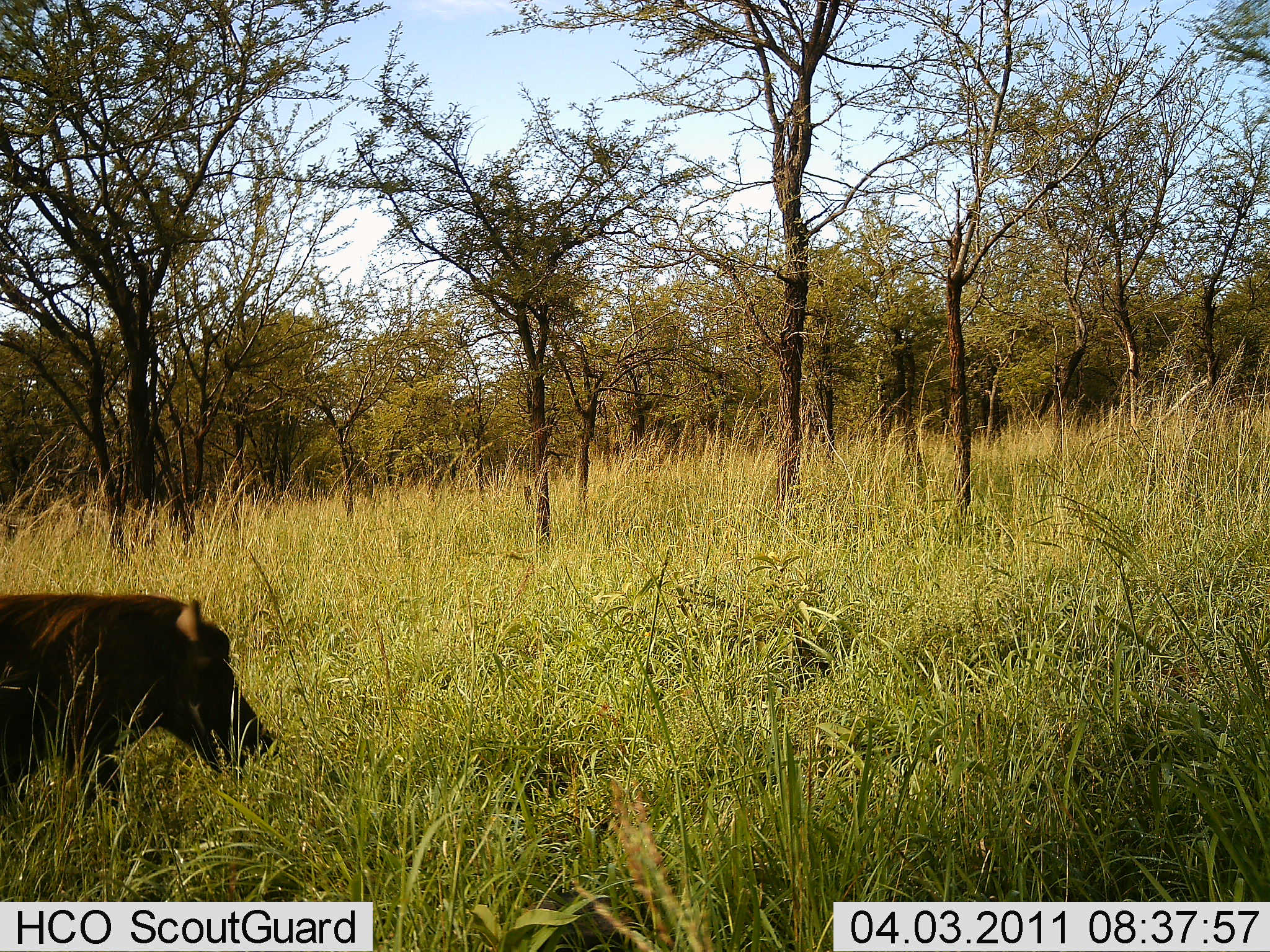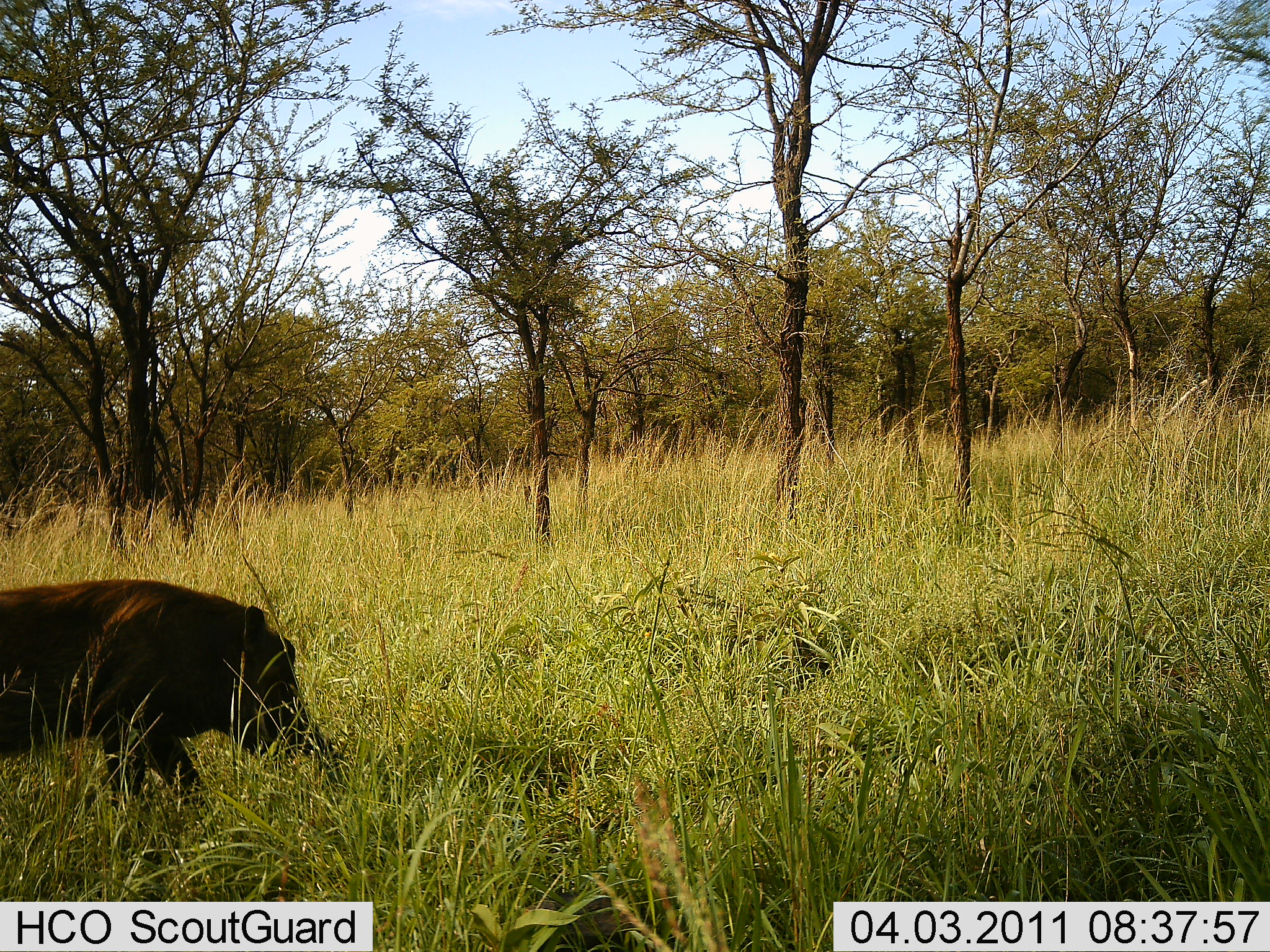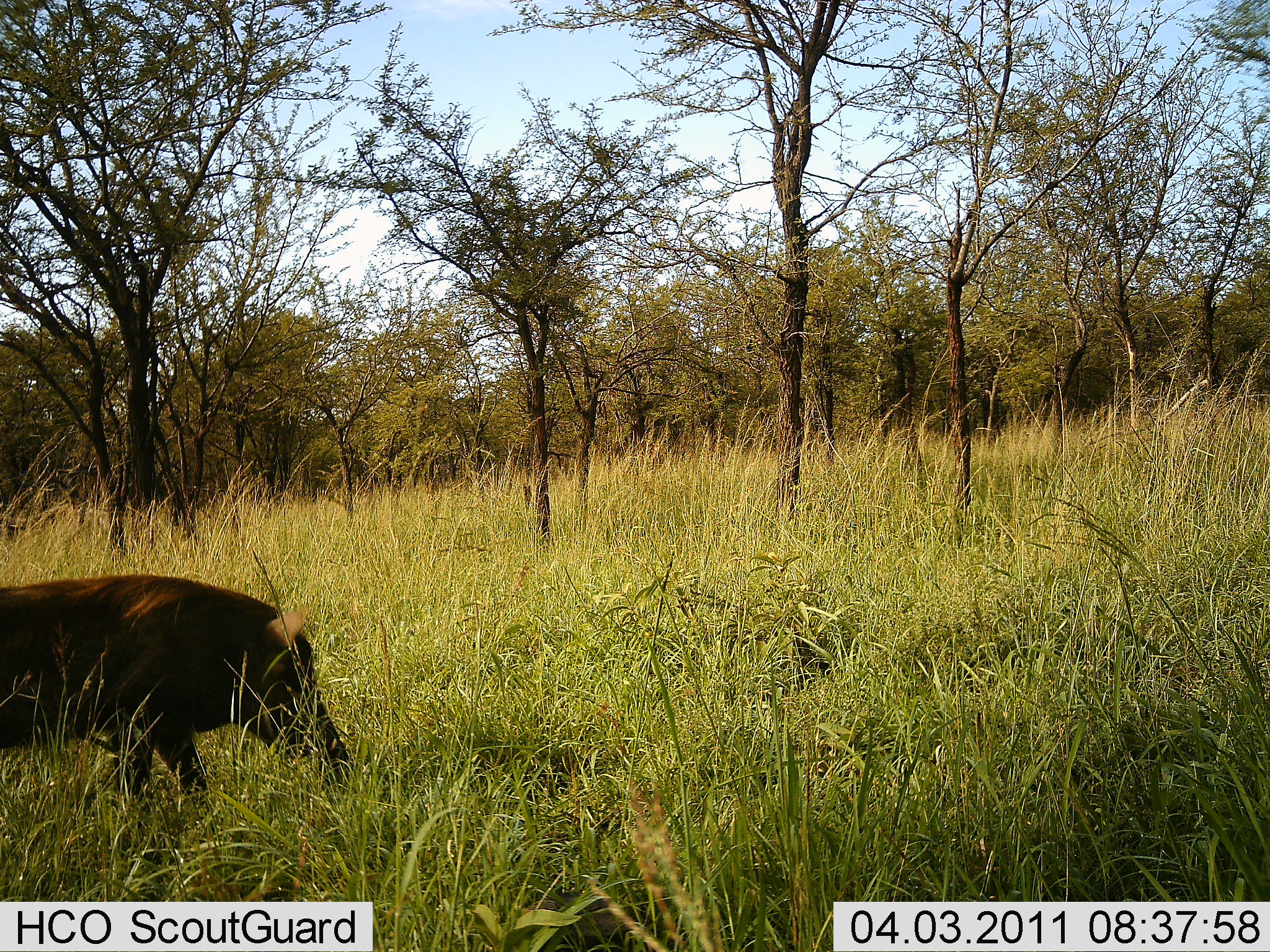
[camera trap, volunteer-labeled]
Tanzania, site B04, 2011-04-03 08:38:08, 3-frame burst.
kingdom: Animalia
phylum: Chordata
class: Mammalia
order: Artiodactyla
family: Suidae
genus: Phacochoerus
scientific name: Phacochoerus africanus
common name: warthog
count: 1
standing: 25%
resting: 0%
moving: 75%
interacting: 0%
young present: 0%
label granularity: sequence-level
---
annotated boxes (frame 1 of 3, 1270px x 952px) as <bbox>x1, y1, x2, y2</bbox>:
animal: <bbox>0, 594, 279, 816</bbox>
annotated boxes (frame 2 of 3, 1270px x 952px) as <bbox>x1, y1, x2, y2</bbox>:
animal: <bbox>0, 578, 331, 809</bbox>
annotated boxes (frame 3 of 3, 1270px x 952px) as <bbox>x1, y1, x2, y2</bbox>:
animal: <bbox>0, 575, 350, 799</bbox>